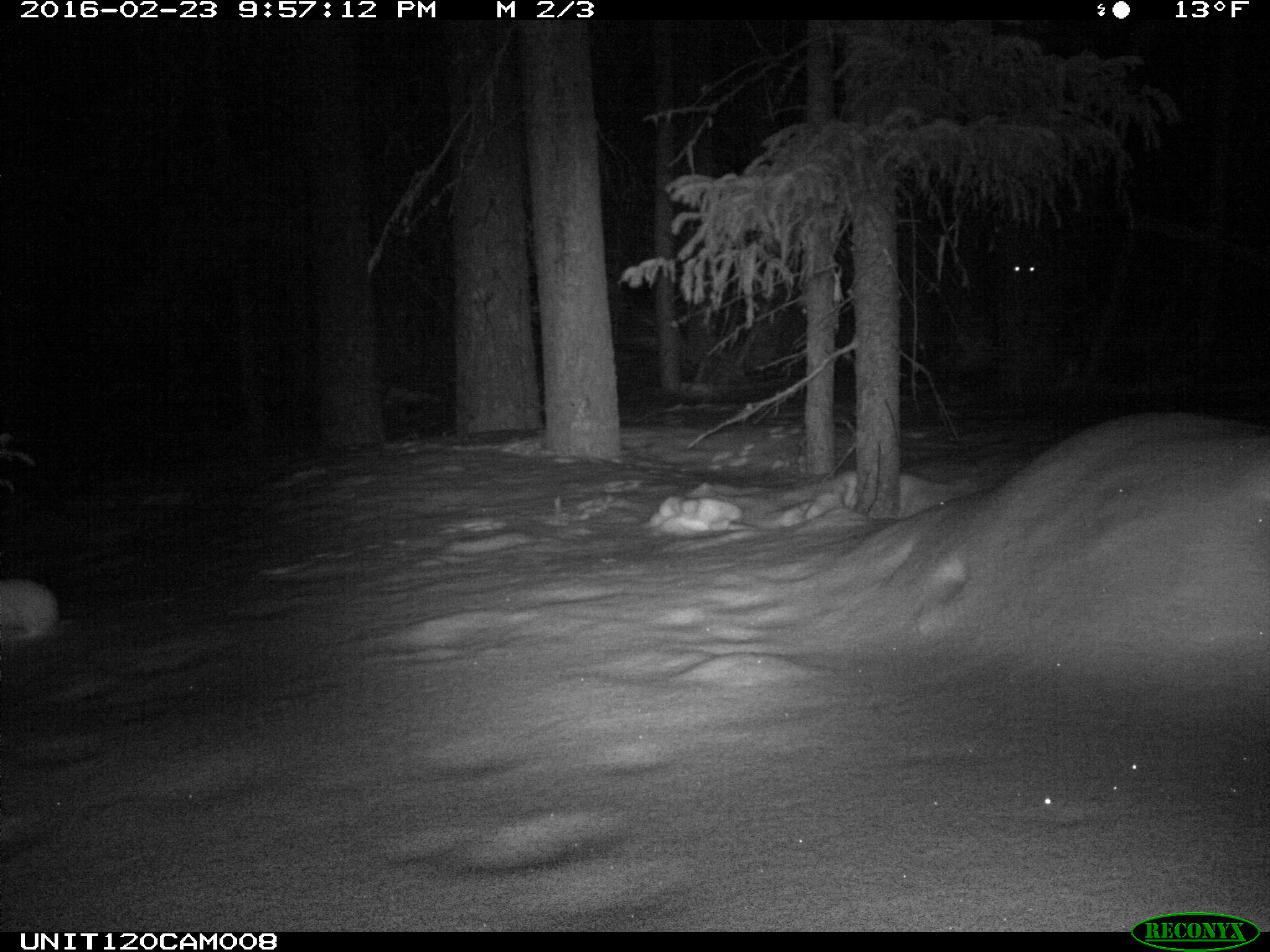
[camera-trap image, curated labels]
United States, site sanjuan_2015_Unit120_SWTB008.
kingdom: Animalia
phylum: Chordata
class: Mammalia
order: Lagomorpha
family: Leporidae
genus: Lepus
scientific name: Lepus americanus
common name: snowshoe hare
Lepus americanus (snowshoe hare).